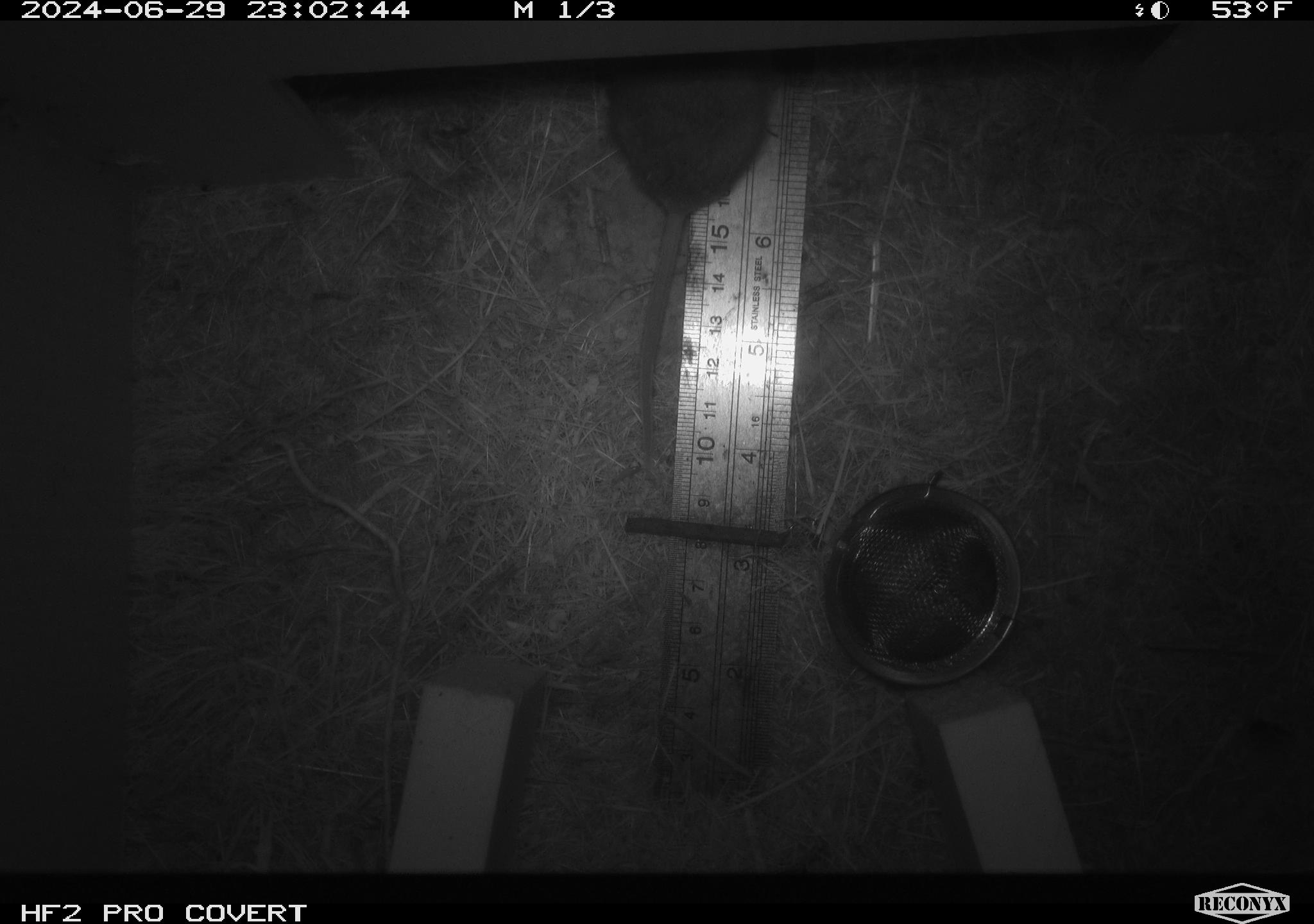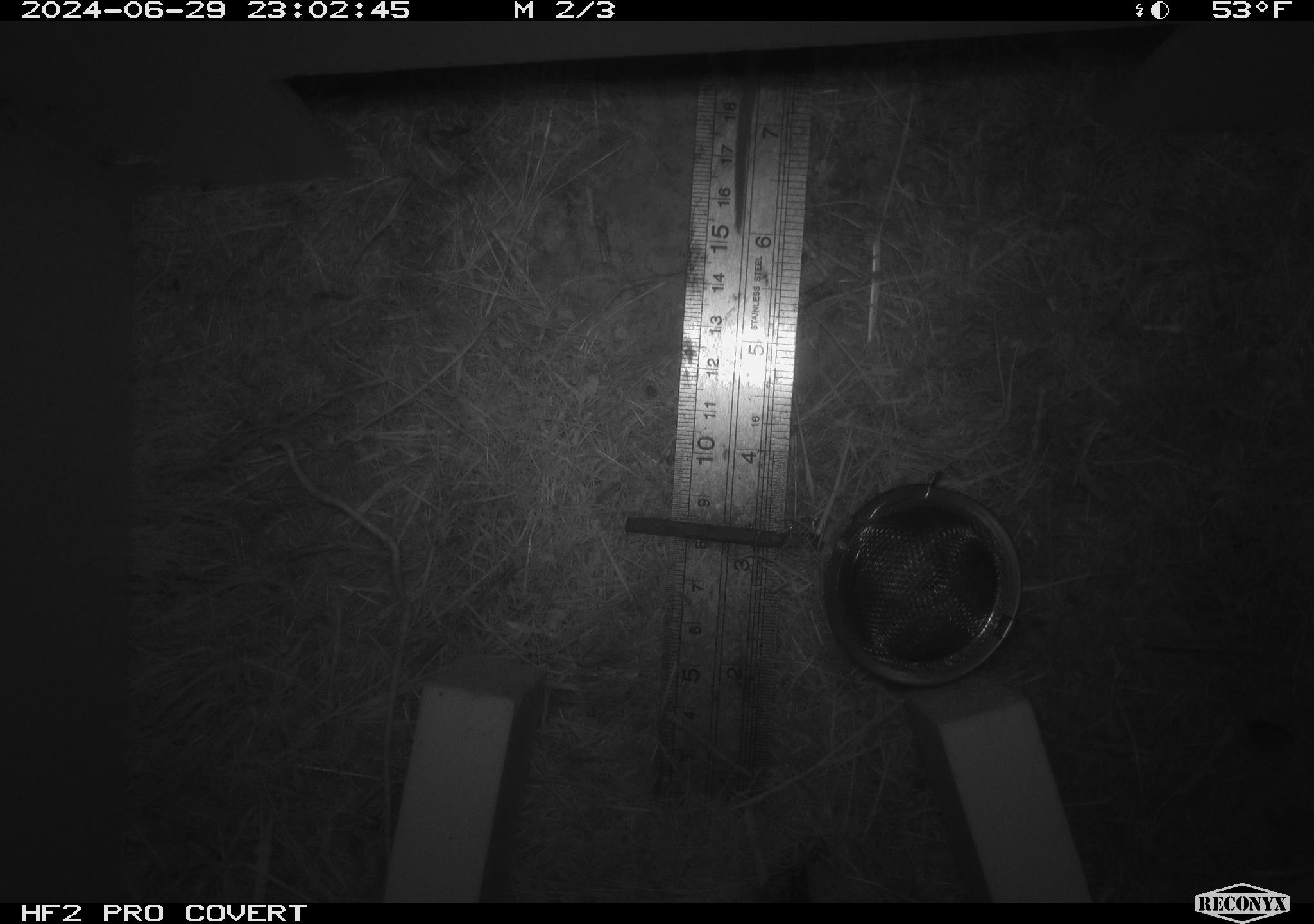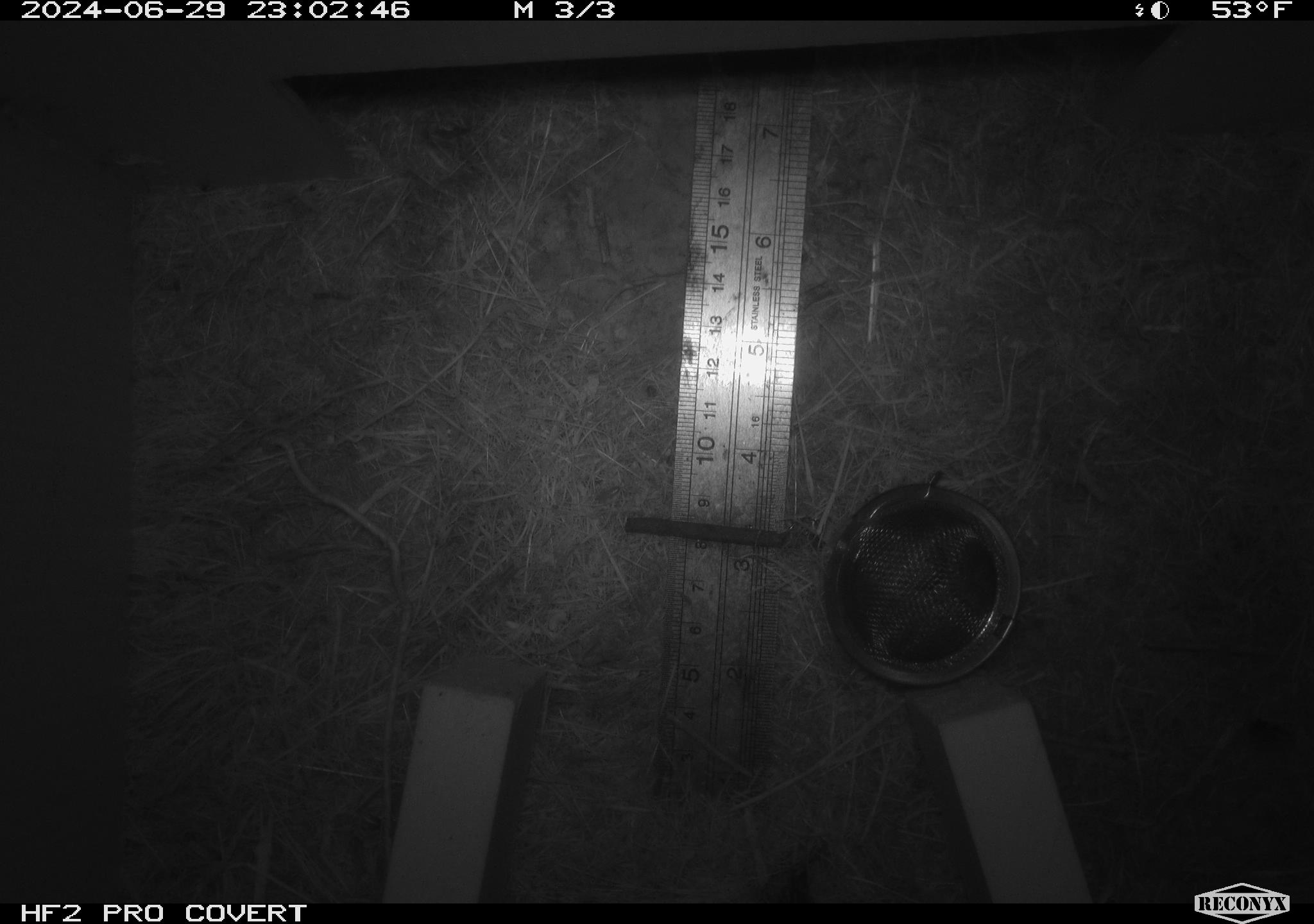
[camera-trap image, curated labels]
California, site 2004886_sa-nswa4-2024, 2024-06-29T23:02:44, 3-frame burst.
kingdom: Animalia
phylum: Chordata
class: Mammalia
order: Rodentia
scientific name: Rodentia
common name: rodent